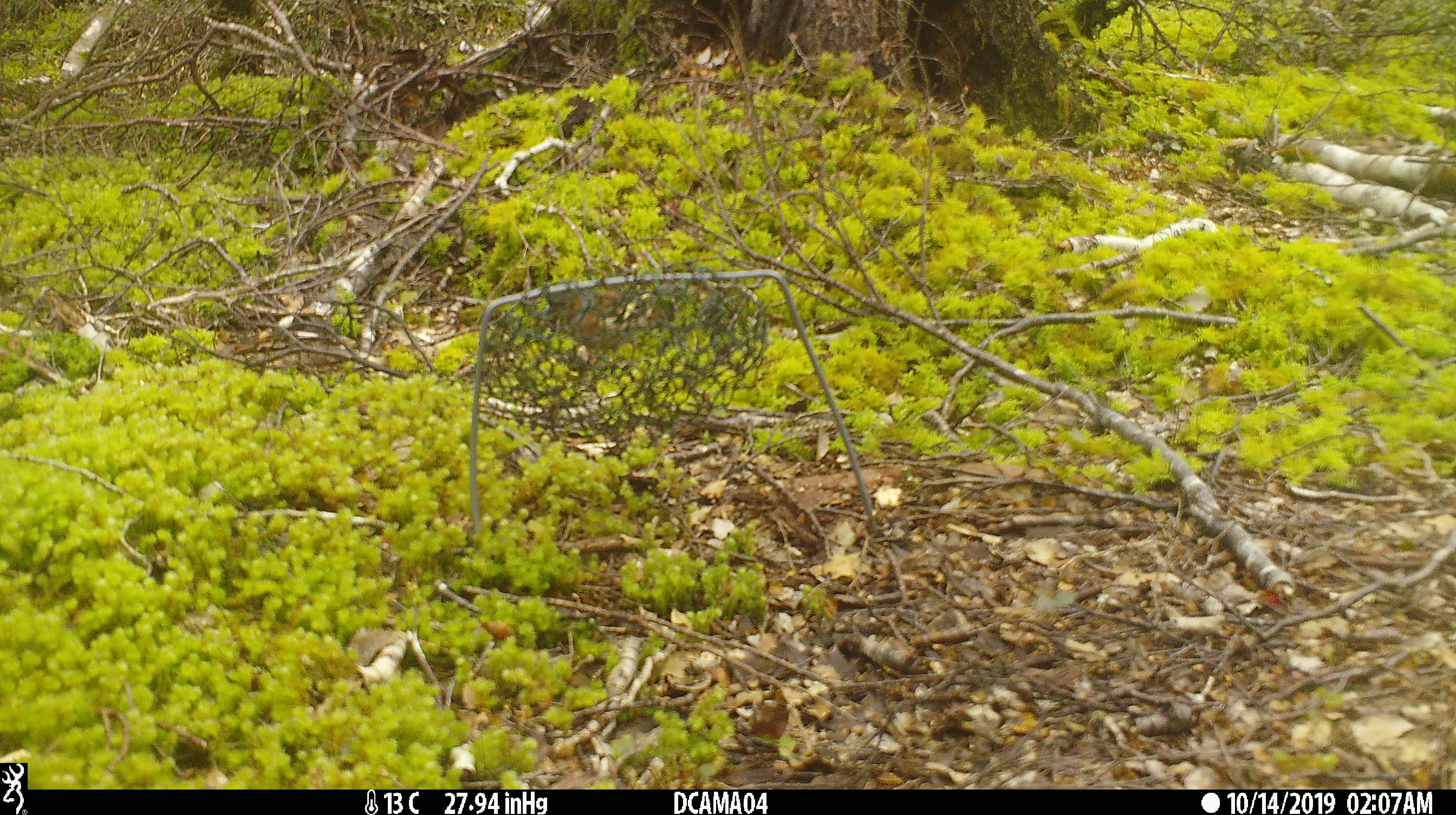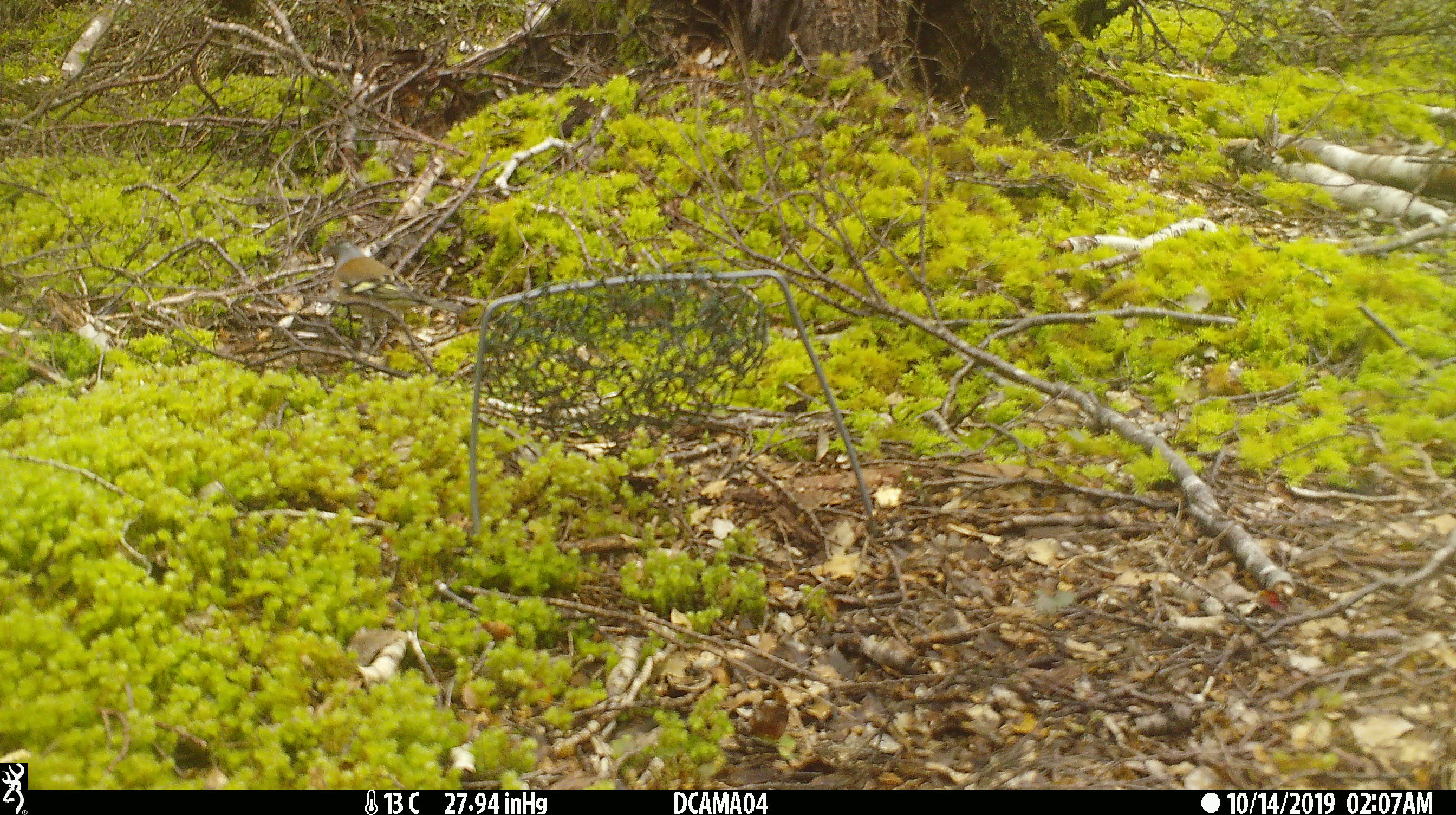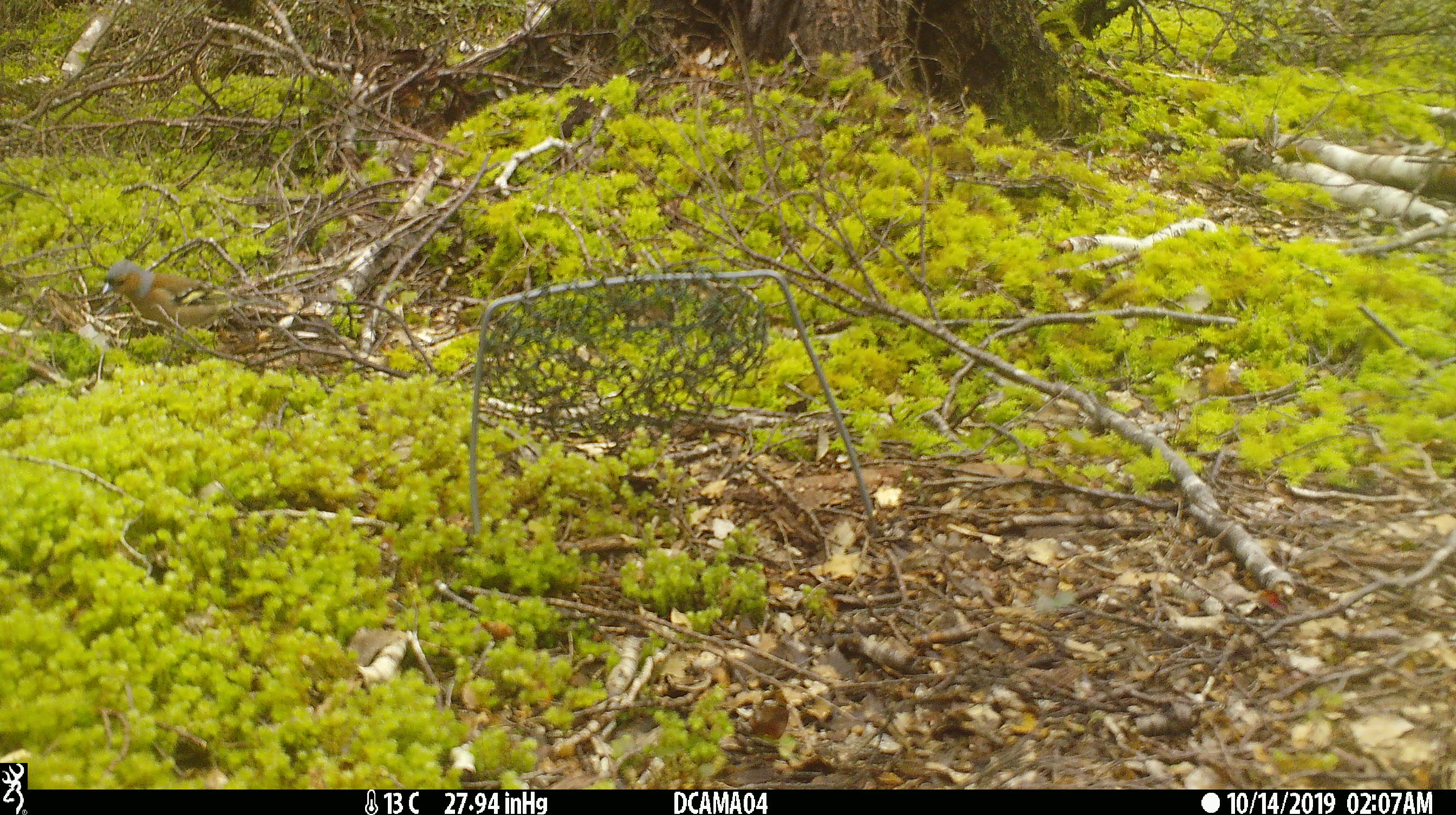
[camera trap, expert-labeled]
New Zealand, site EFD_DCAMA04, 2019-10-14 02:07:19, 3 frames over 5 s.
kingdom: Animalia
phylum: Chordata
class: Aves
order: Passeriformes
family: Fringillidae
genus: Fringilla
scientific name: Fringilla coelebs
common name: common chaffinch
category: chaffinch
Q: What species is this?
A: Chaffinch (common chaffinch) (Fringilla coelebs).